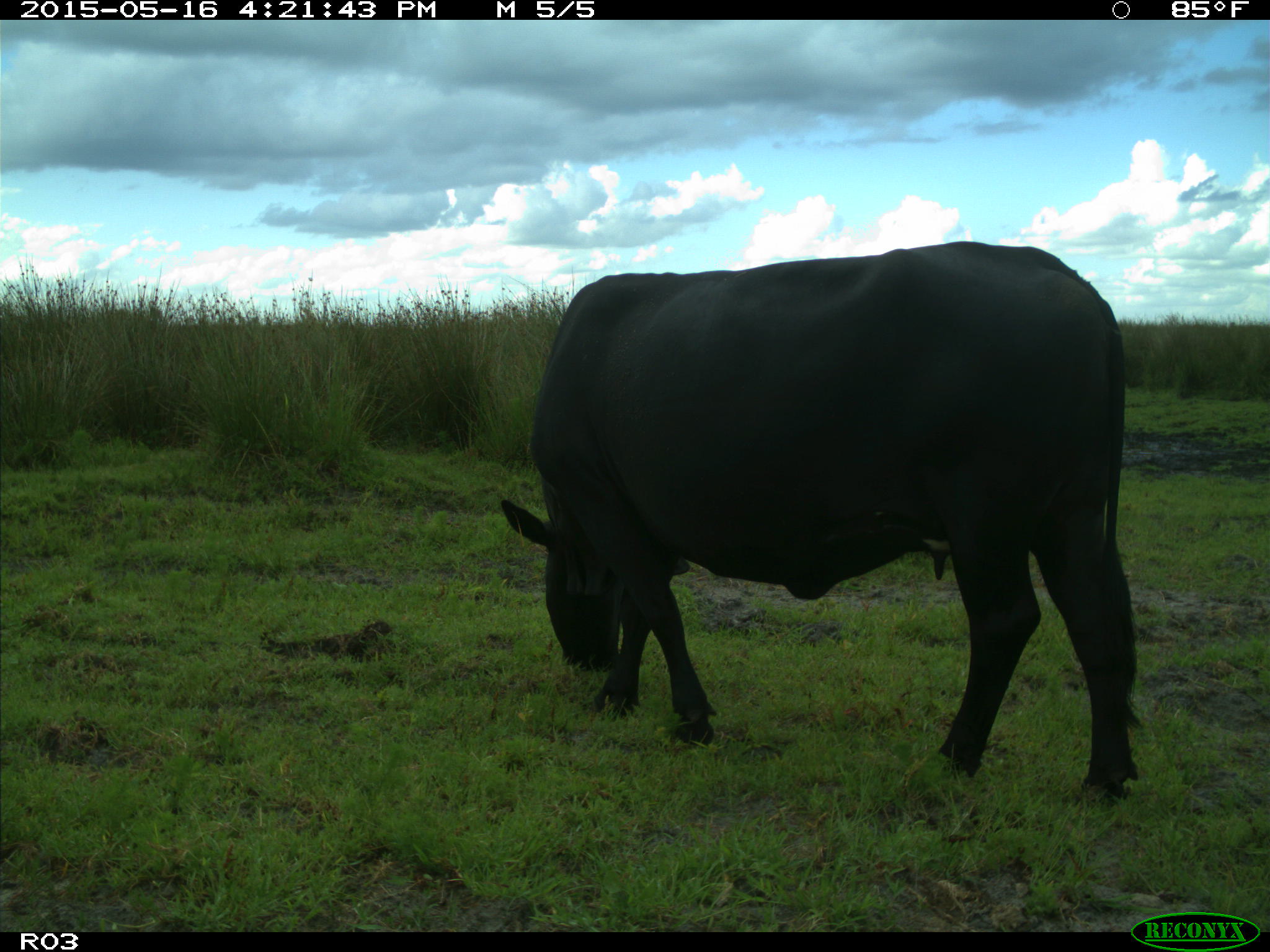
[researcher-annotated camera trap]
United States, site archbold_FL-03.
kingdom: Animalia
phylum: Chordata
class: Mammalia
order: Artiodactyla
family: Bovidae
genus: Bos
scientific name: Bos taurus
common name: domestic cow